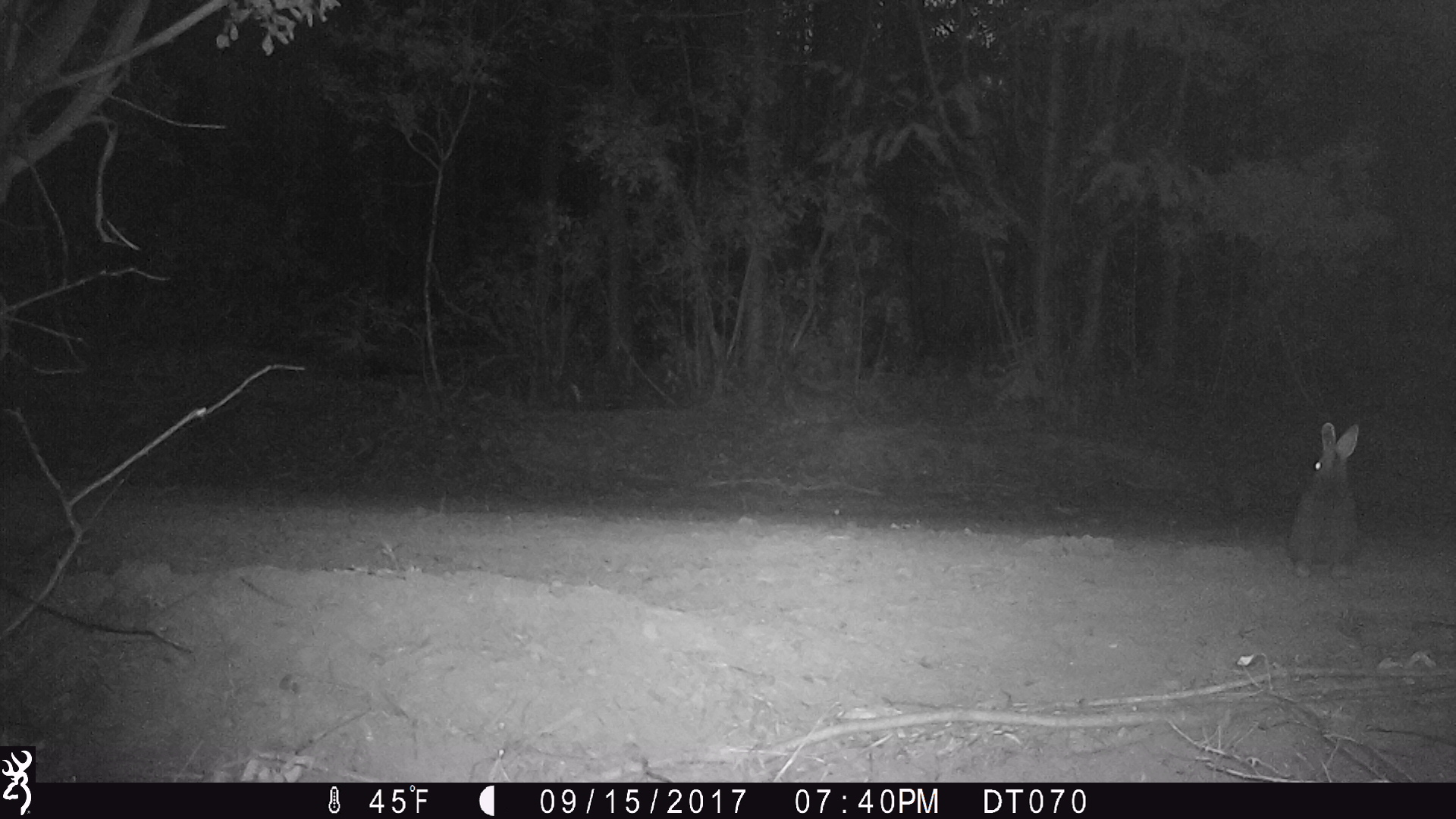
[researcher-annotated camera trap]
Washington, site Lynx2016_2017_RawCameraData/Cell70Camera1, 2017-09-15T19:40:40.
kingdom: Animalia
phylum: Chordata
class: Mammalia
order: Lagomorpha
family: Leporidae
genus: Lepus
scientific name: Lepus americanus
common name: snowshoe hare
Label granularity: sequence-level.